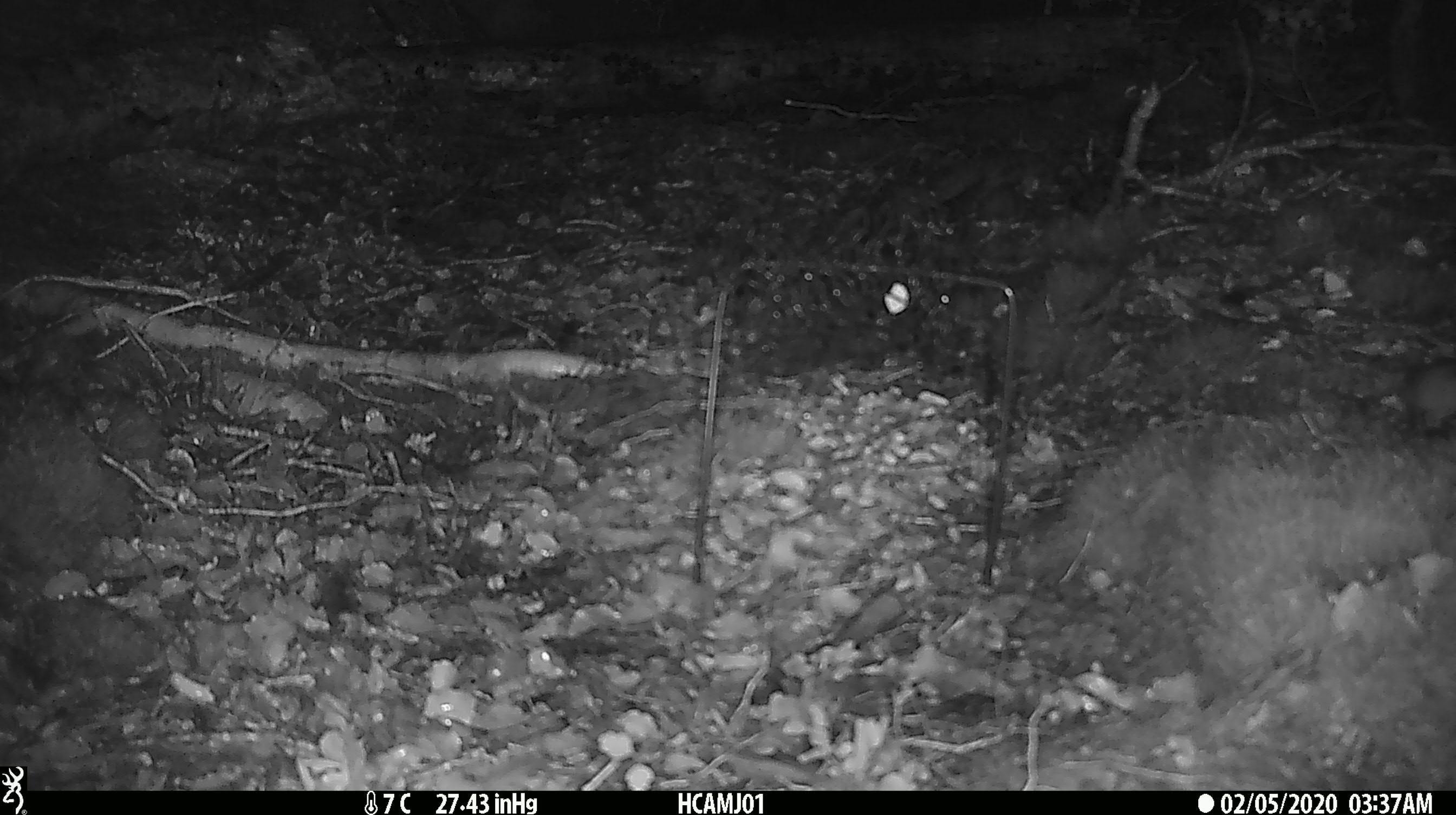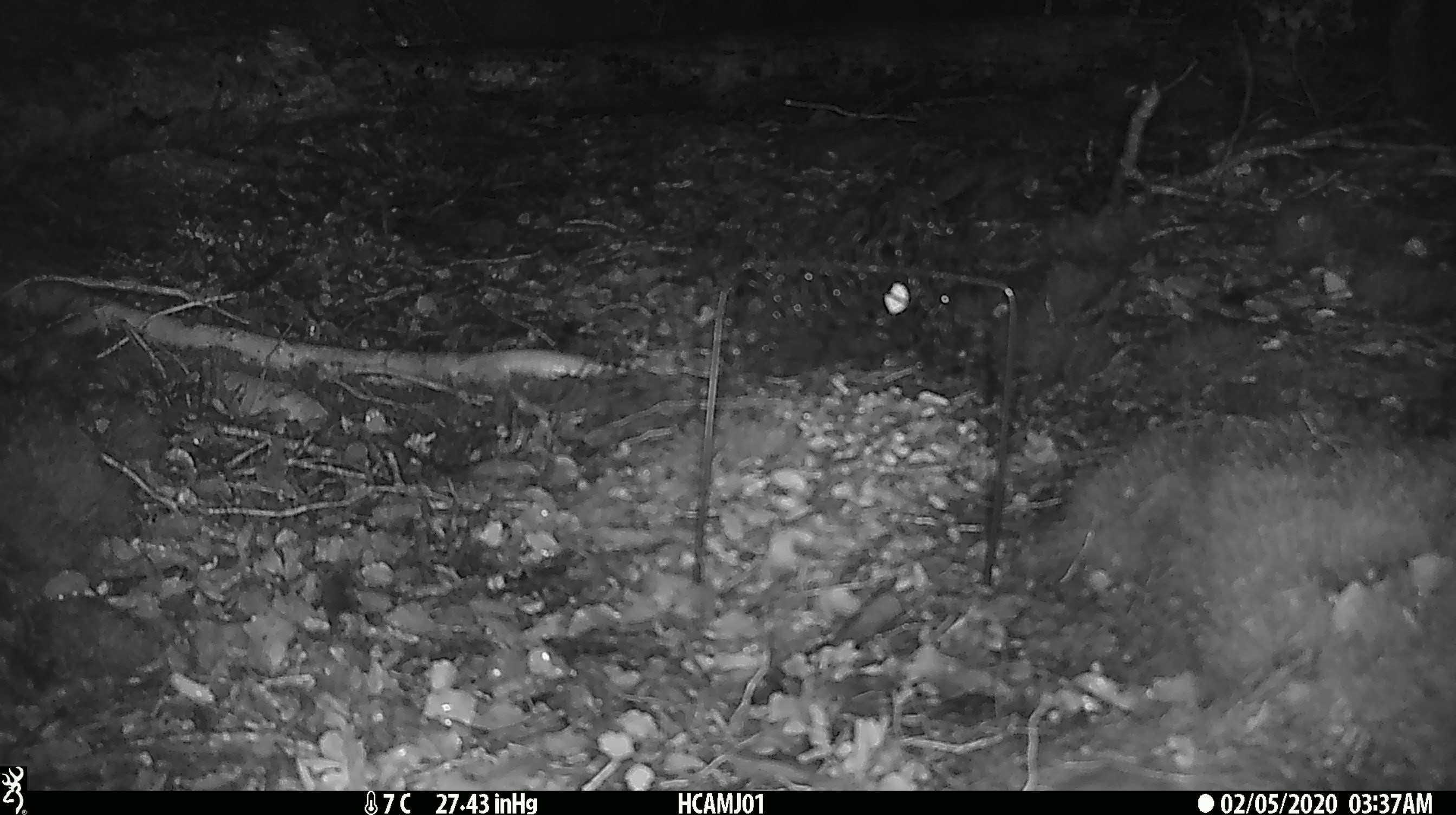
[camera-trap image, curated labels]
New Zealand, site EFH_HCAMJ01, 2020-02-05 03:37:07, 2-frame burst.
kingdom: Animalia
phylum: Chordata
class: Mammalia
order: Rodentia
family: Muridae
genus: Mus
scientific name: Mus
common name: mouse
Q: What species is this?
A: Mouse (Mus).